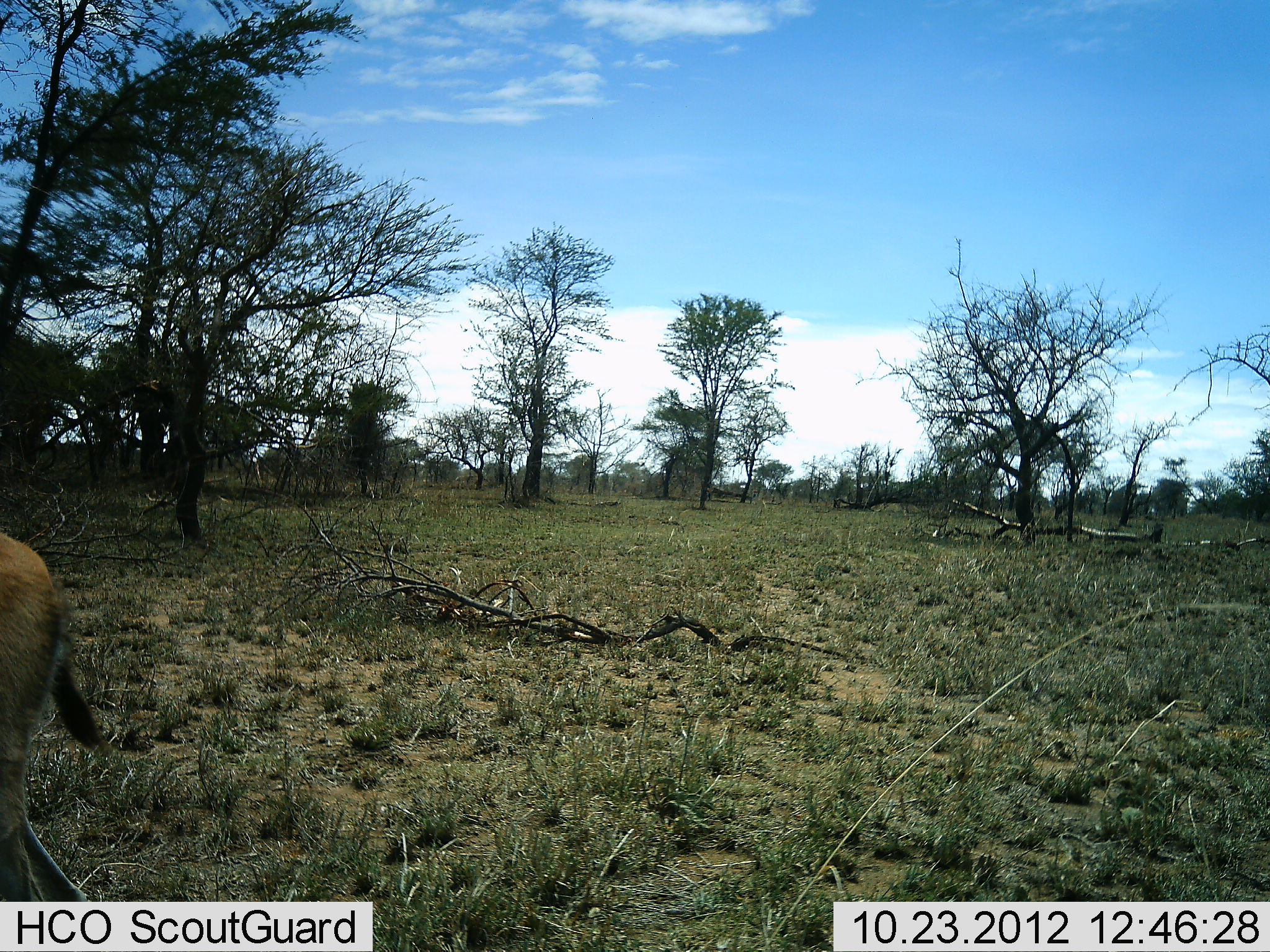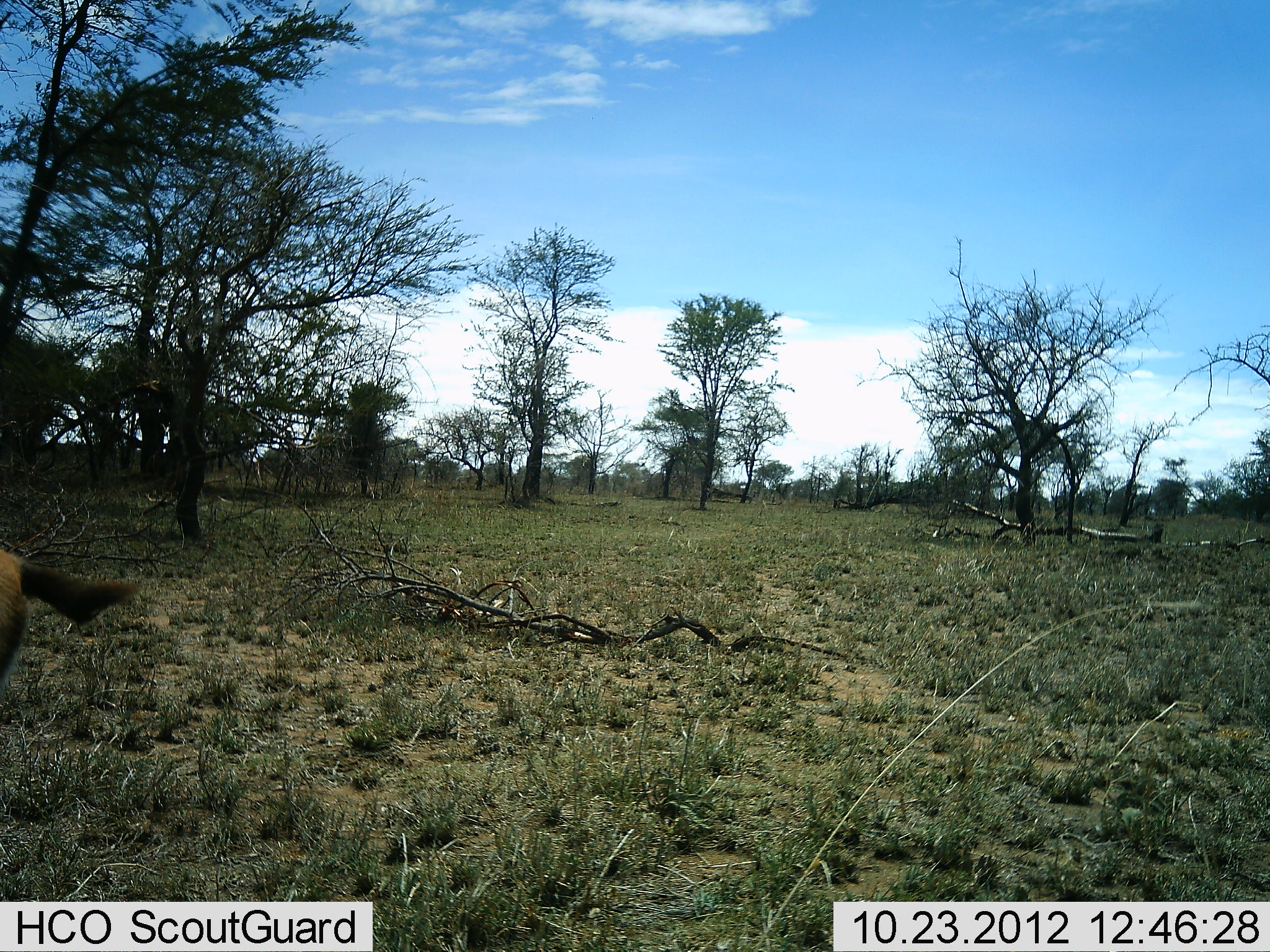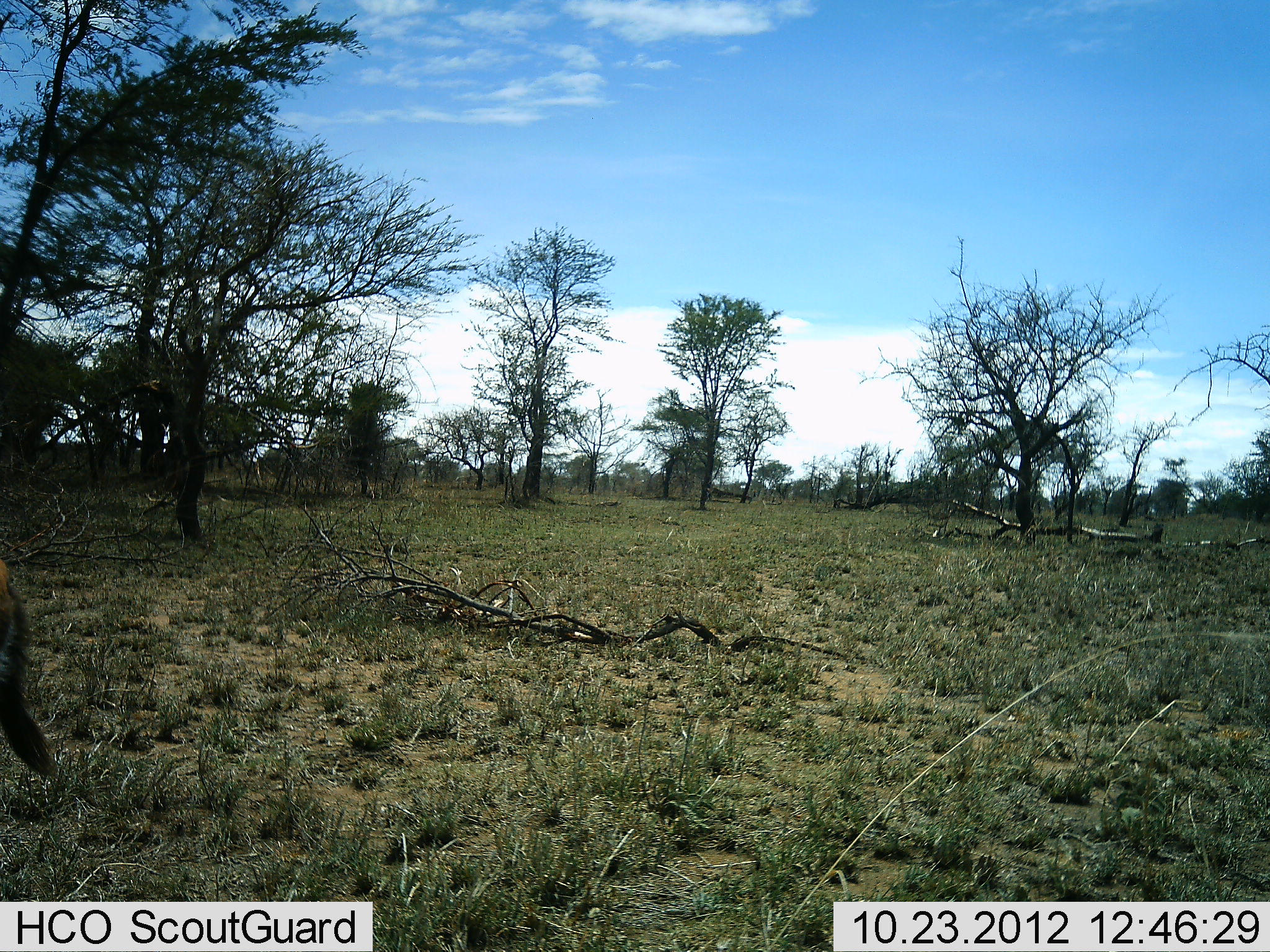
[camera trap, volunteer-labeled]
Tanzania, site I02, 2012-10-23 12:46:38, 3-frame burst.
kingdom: Animalia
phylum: Chordata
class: Mammalia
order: Artiodactyla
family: Bovidae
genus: Eudorcas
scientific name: Eudorcas thomsonii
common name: thomson's gazelle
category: gazellethomsons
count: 1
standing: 70%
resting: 0%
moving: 30%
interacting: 0%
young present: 0%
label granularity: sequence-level